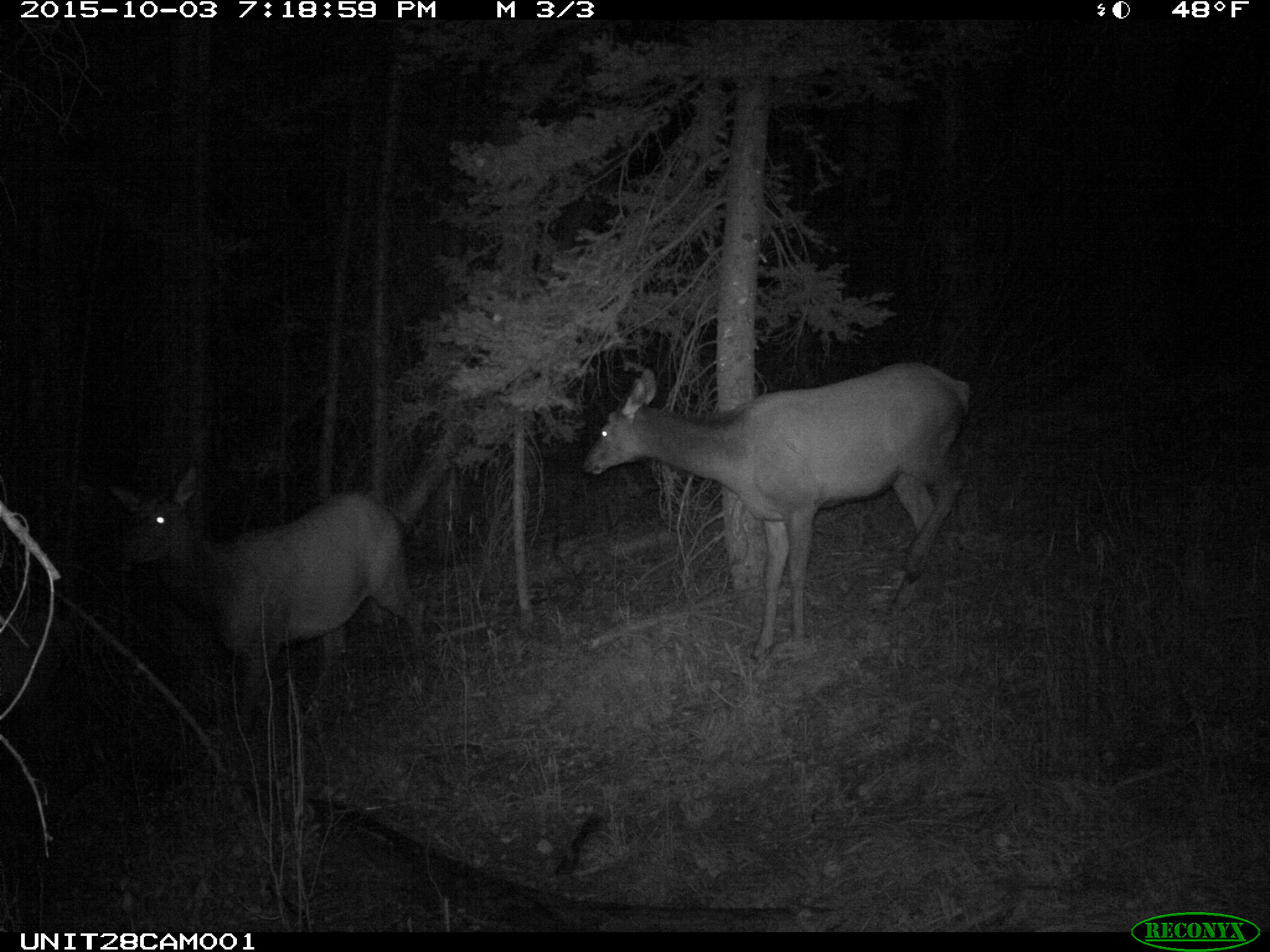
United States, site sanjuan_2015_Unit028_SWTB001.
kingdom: Animalia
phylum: Chordata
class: Mammalia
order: Artiodactyla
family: Cervidae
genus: Cervus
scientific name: Cervus elaphus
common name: red deer